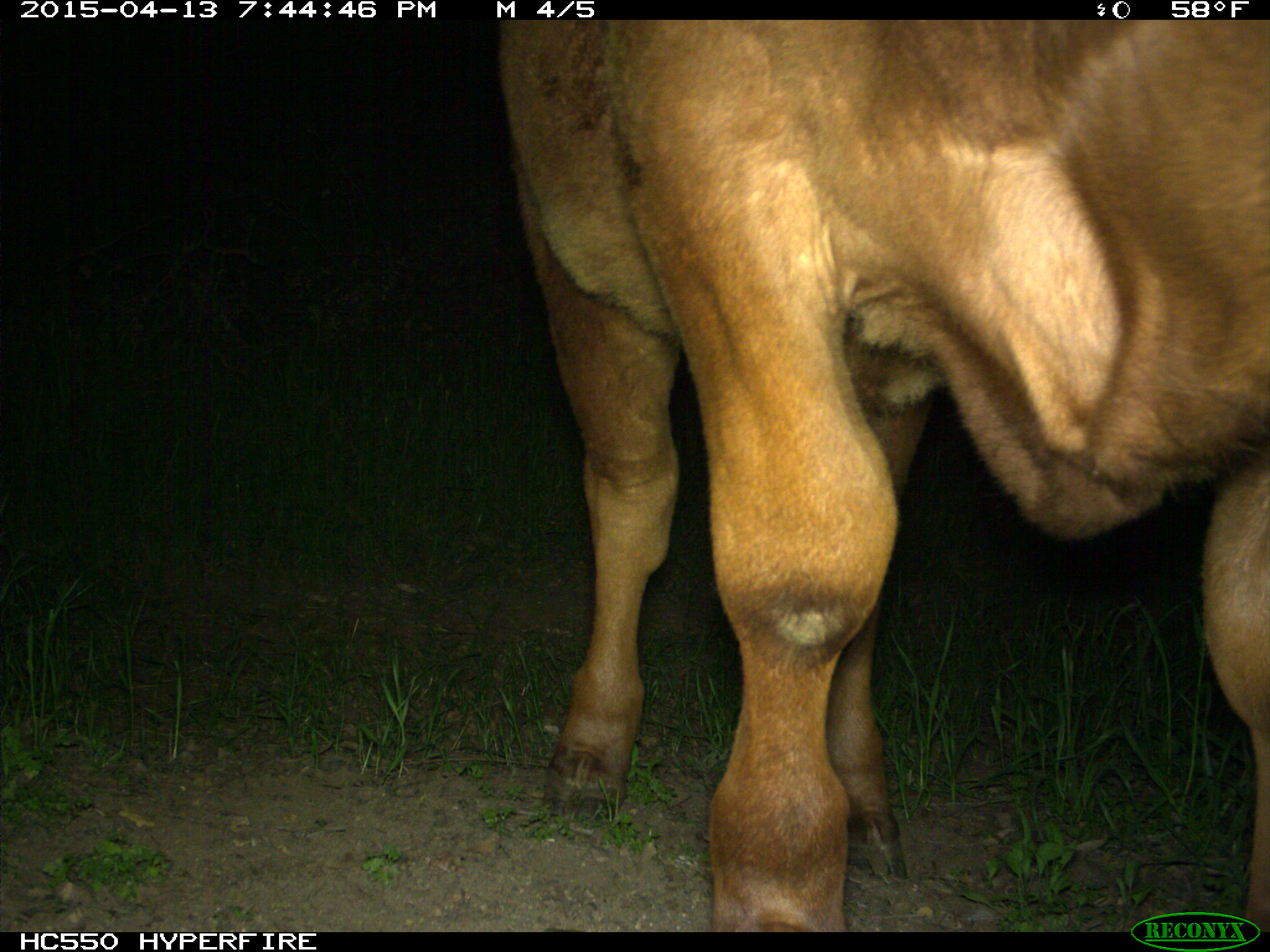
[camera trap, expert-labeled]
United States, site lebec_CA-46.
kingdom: Animalia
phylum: Chordata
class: Mammalia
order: Artiodactyla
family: Bovidae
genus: Bos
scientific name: Bos taurus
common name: domestic cow